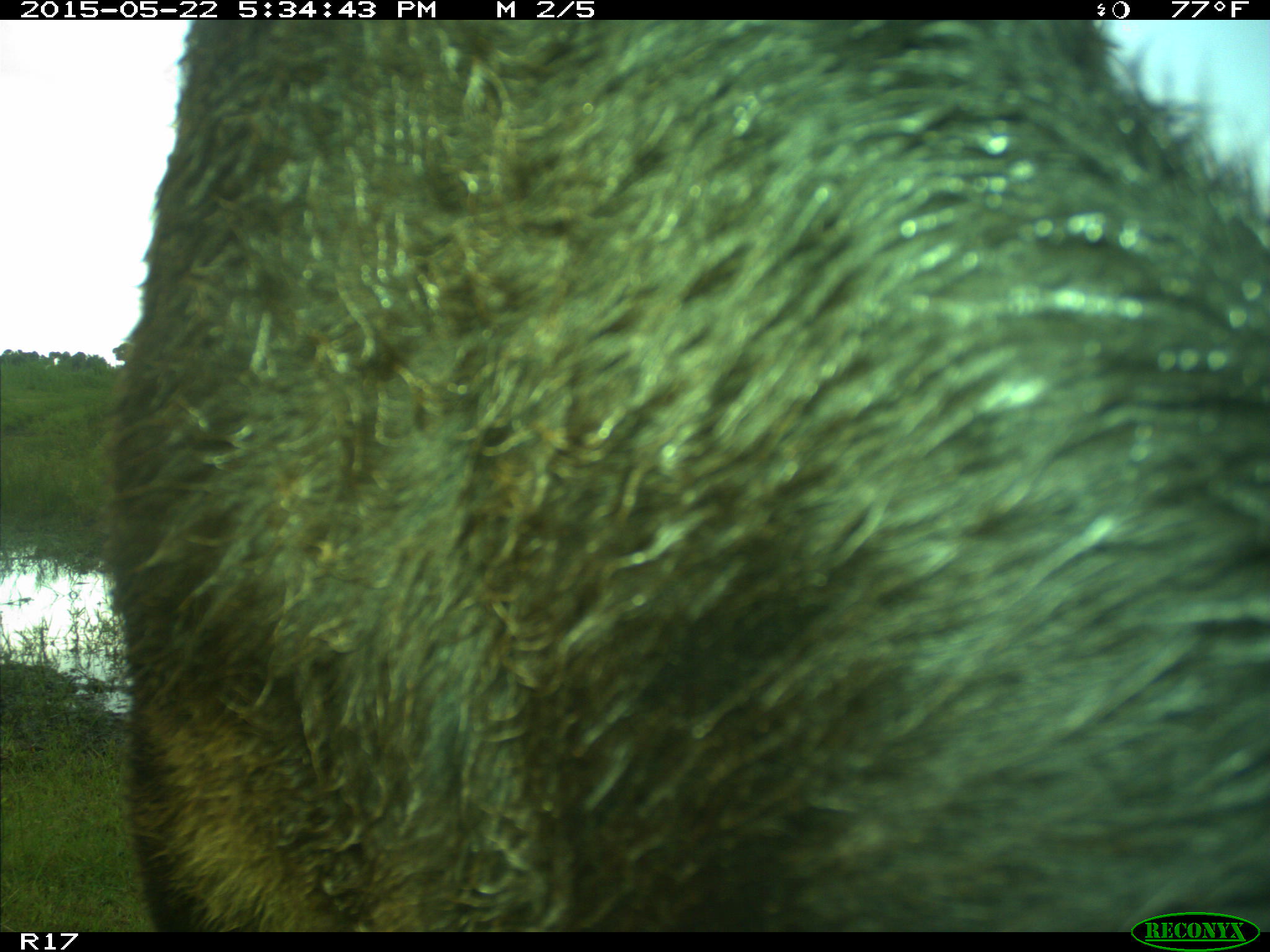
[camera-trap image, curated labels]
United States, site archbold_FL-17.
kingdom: Animalia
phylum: Chordata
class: Mammalia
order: Artiodactyla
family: Bovidae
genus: Bos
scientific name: Bos taurus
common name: domestic cow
Bos taurus (domestic cow).